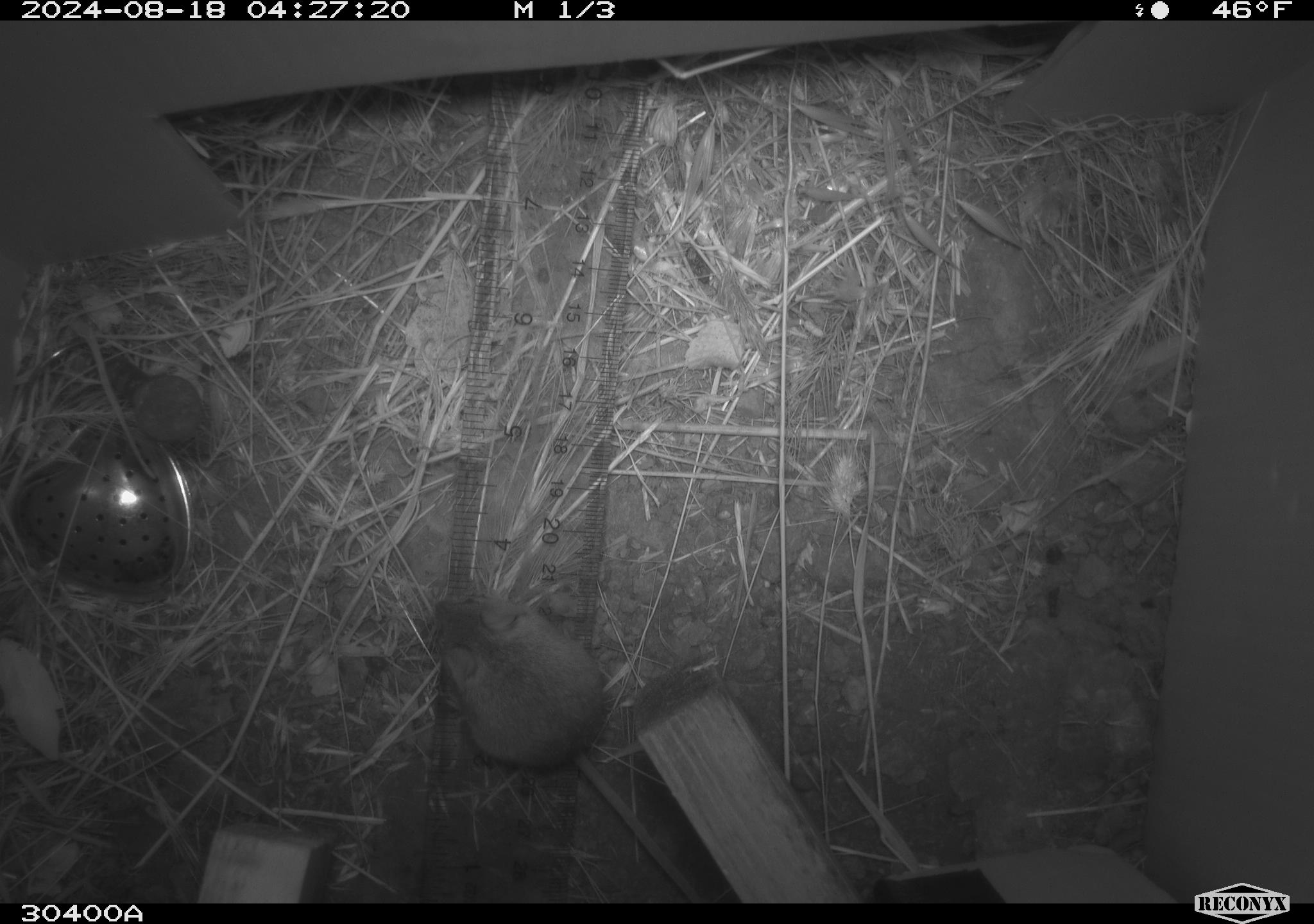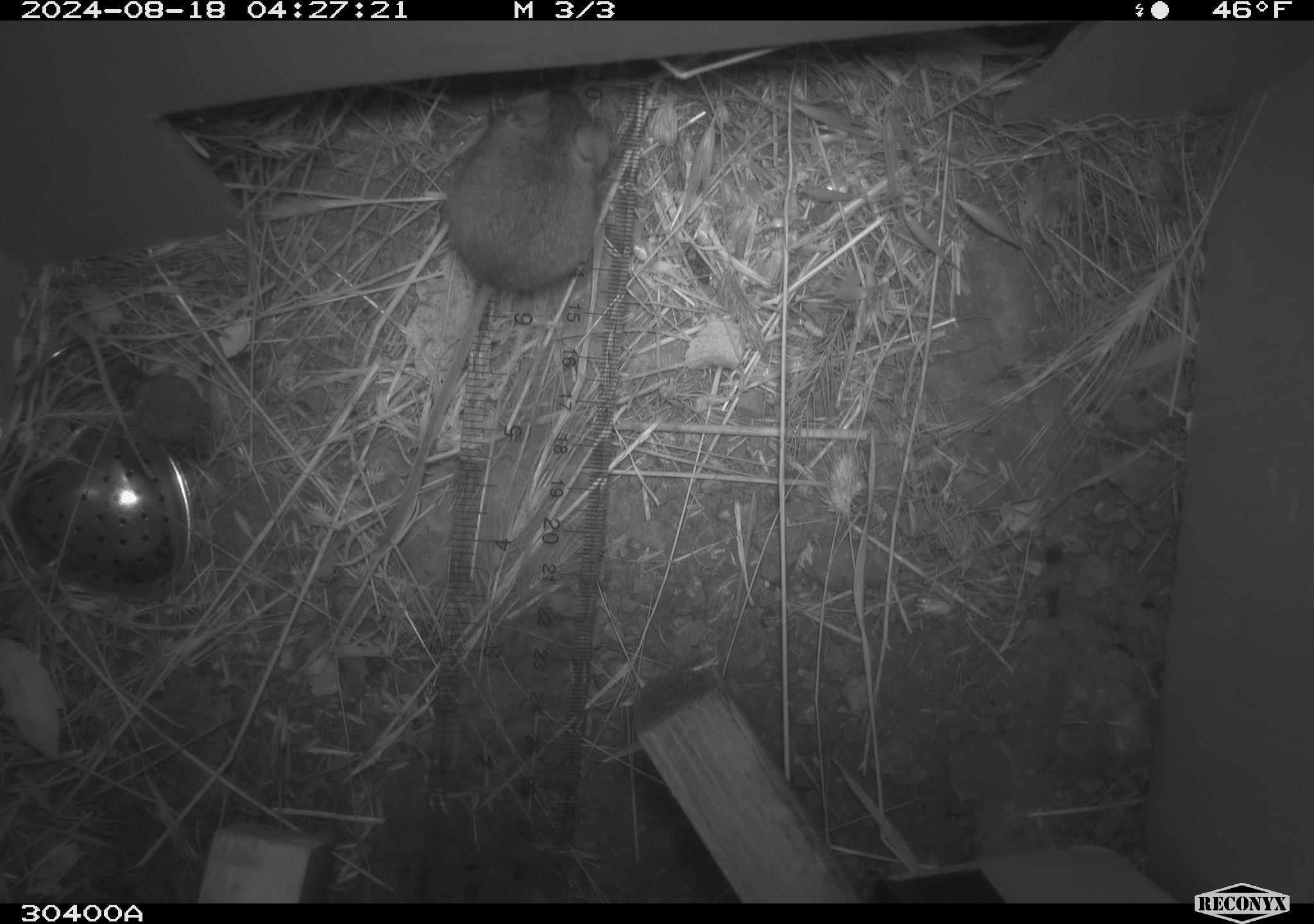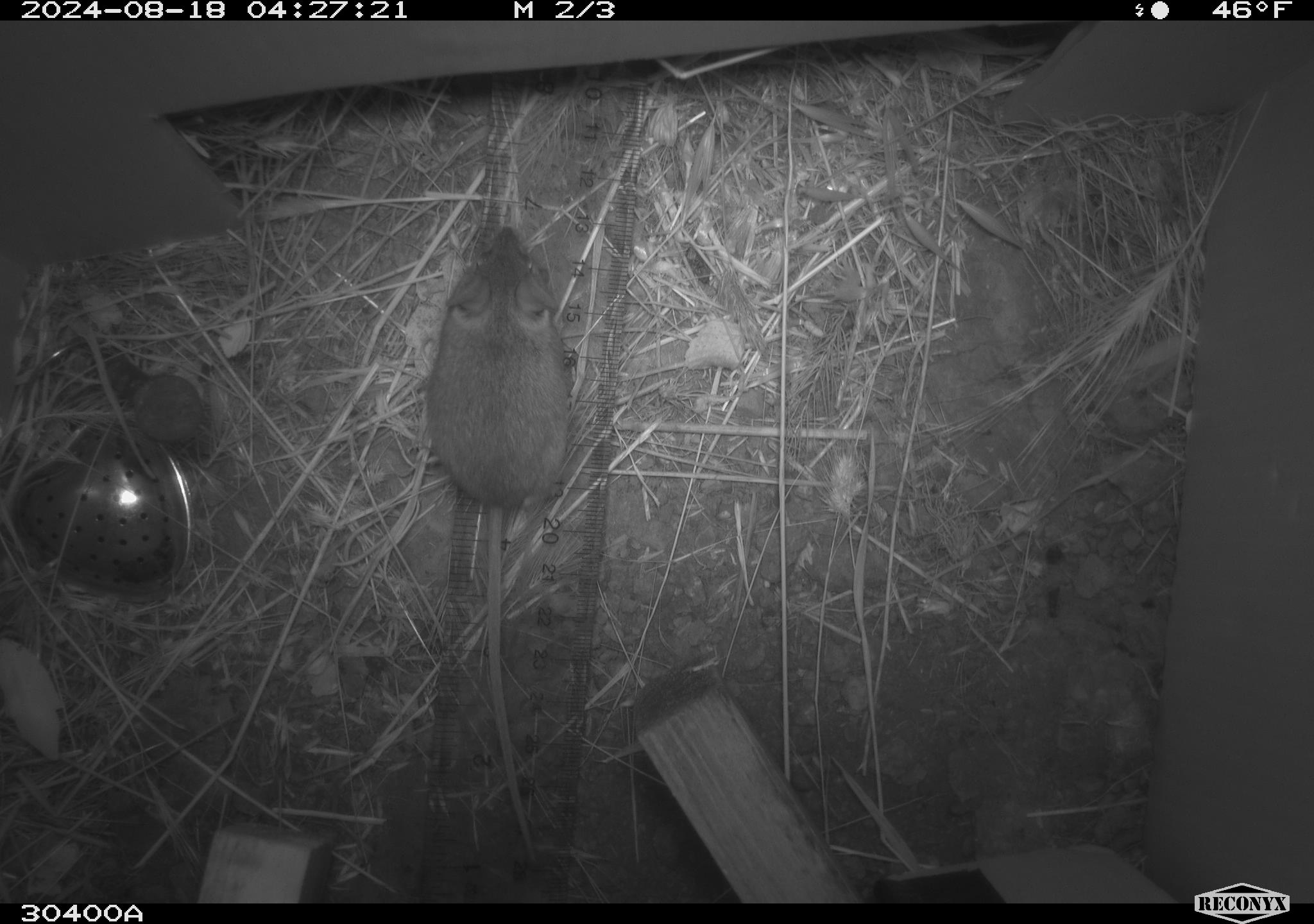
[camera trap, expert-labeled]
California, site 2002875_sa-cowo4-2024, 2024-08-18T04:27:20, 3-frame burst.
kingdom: Animalia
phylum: Chordata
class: Mammalia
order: Rodentia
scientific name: Rodentia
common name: mouse species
Mouse species (Rodentia).